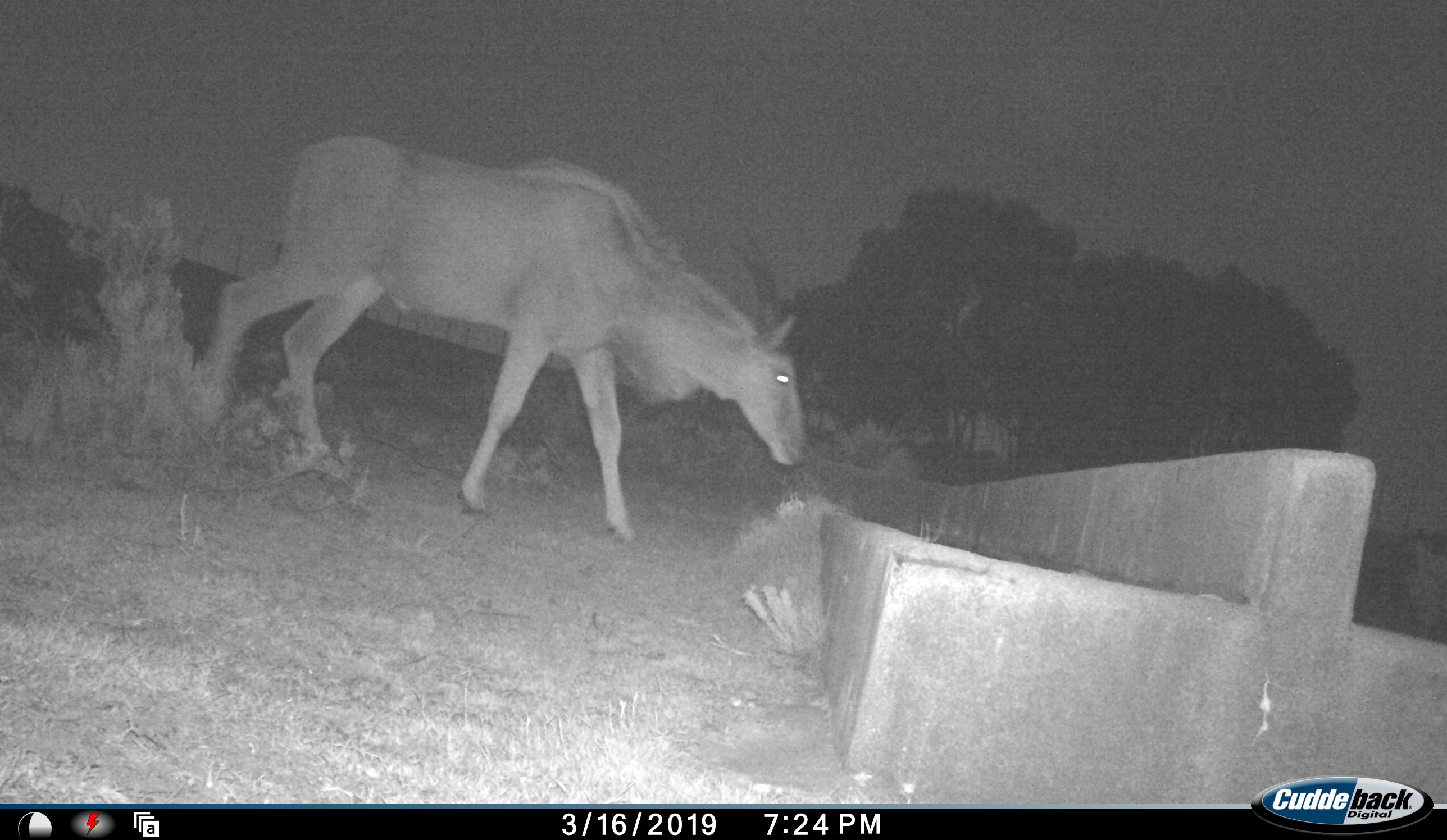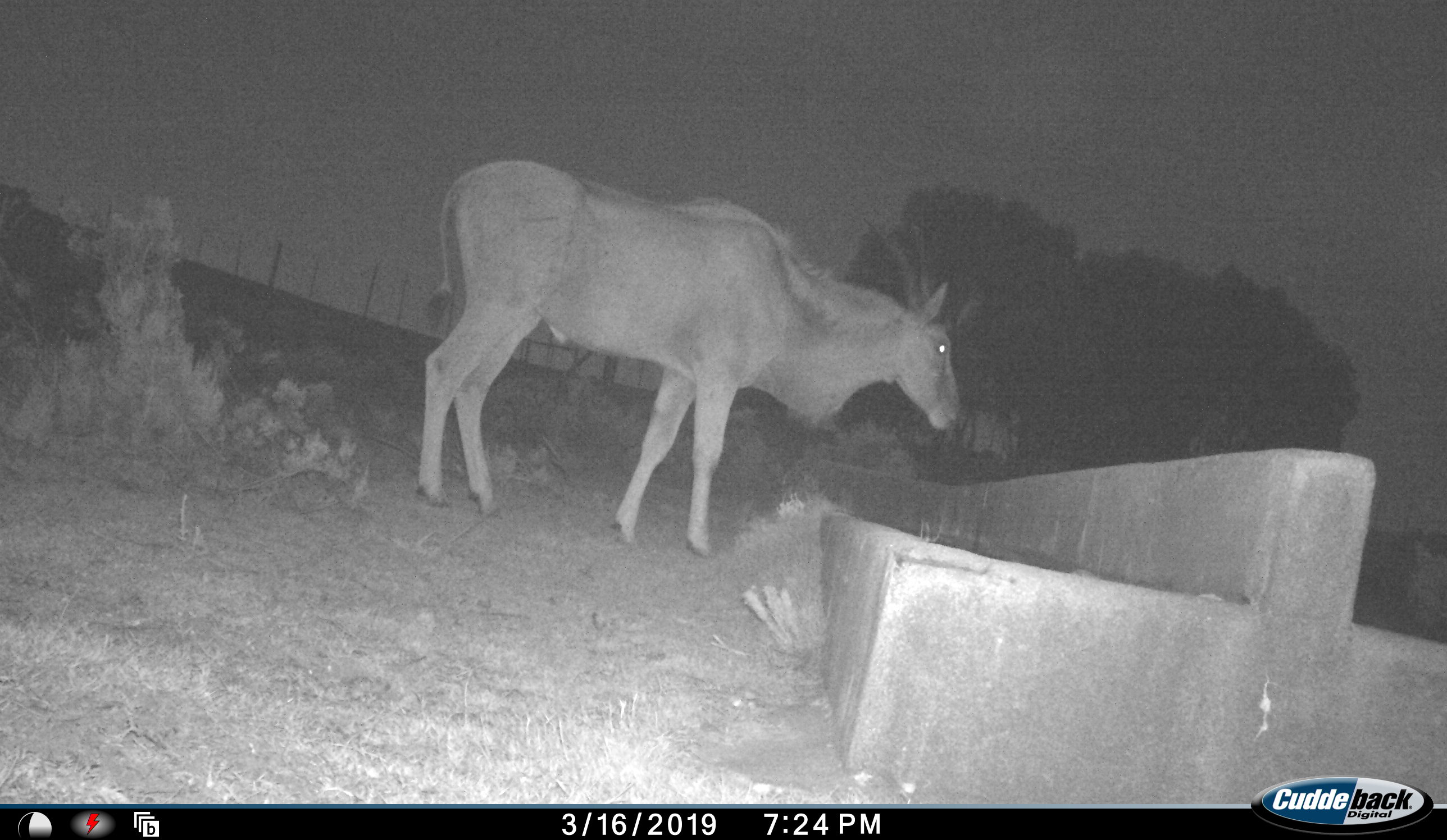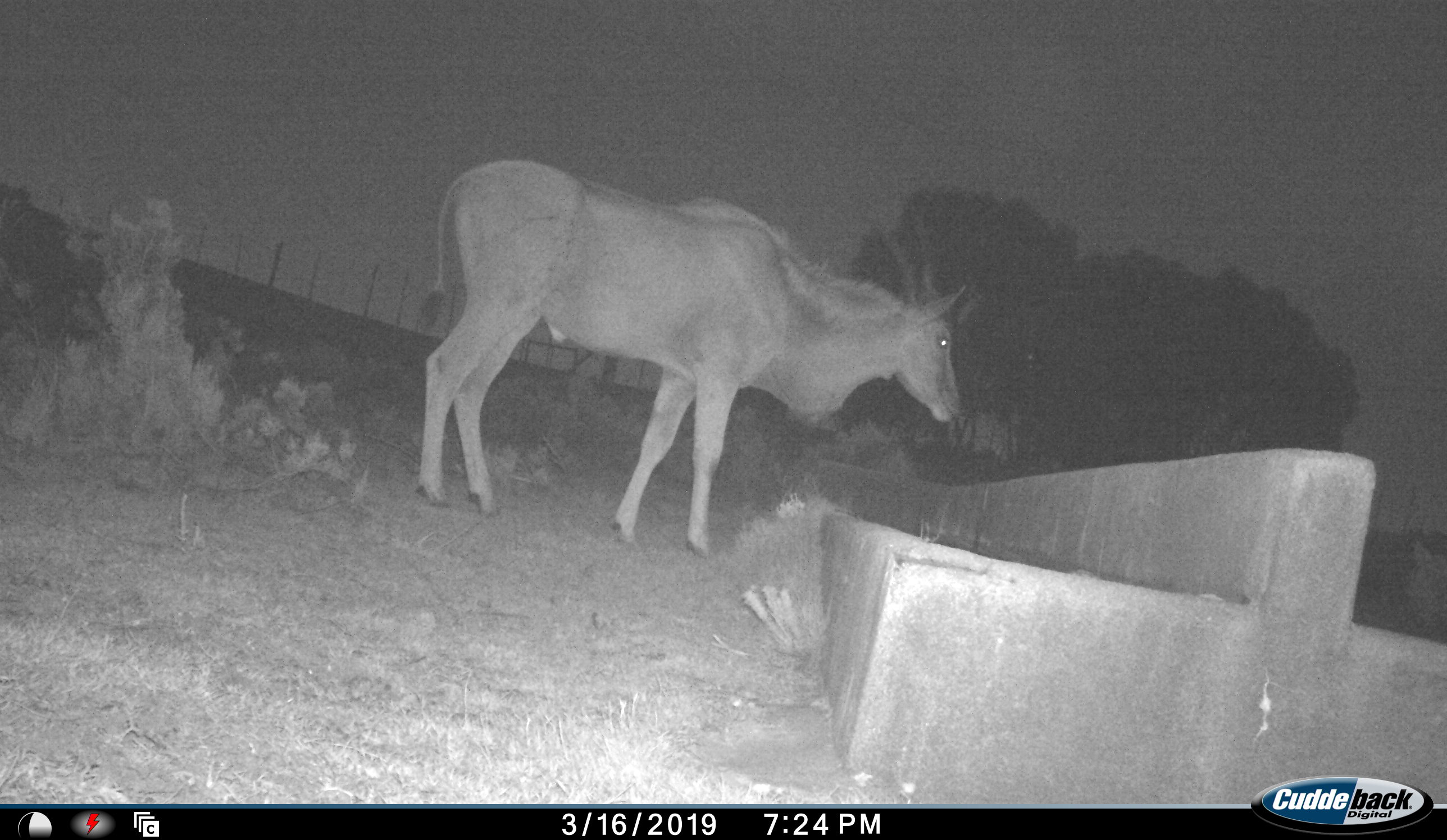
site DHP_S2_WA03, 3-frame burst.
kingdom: Animalia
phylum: Chordata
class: Mammalia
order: Artiodactyla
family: Bovidae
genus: Tragelaphus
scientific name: Tragelaphus oryx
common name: eland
Eland (Tragelaphus oryx), count 1. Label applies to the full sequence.